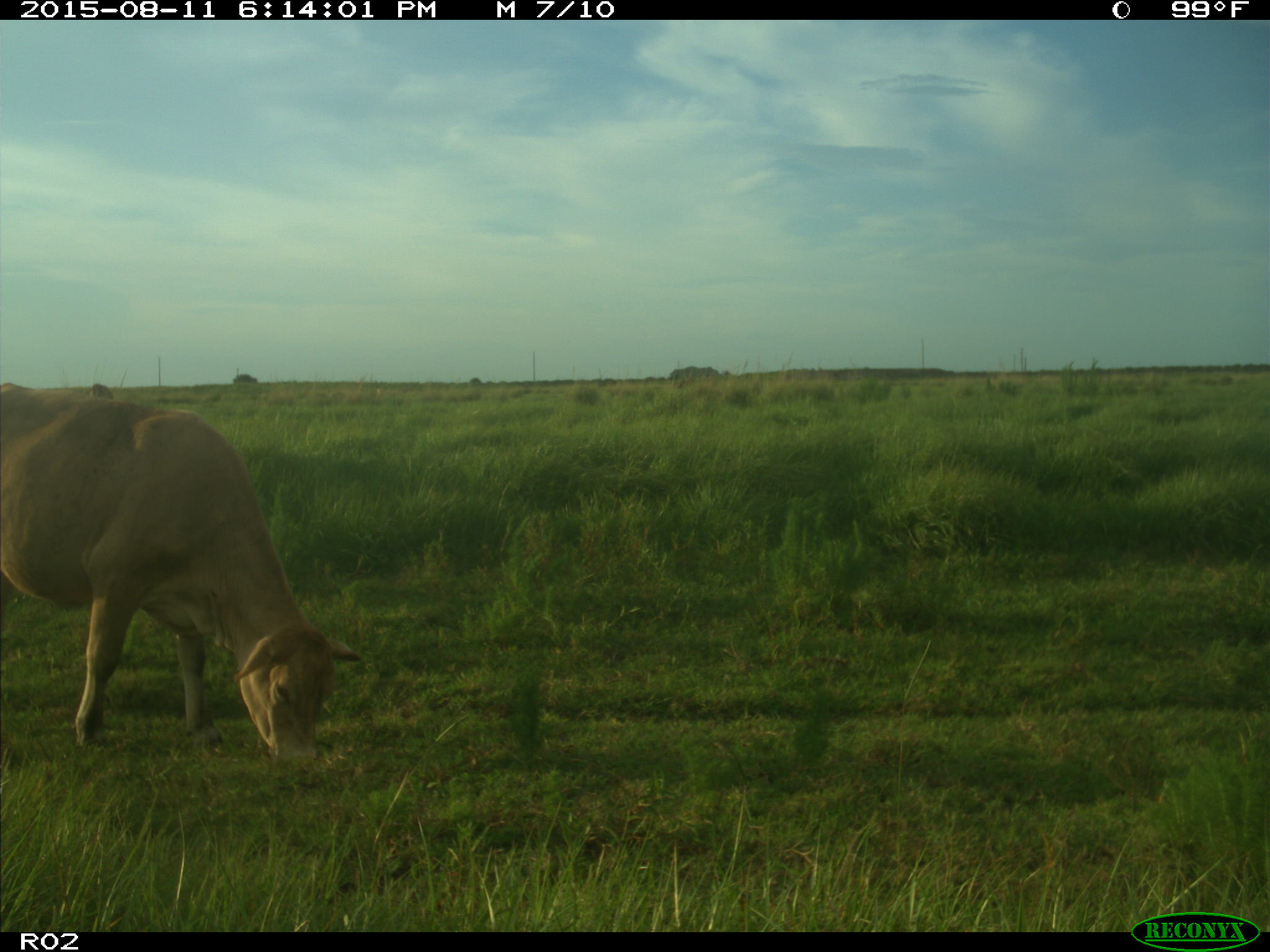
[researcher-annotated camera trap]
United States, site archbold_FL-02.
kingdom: Animalia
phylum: Chordata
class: Mammalia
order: Artiodactyla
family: Bovidae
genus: Bos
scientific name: Bos taurus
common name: domestic cow